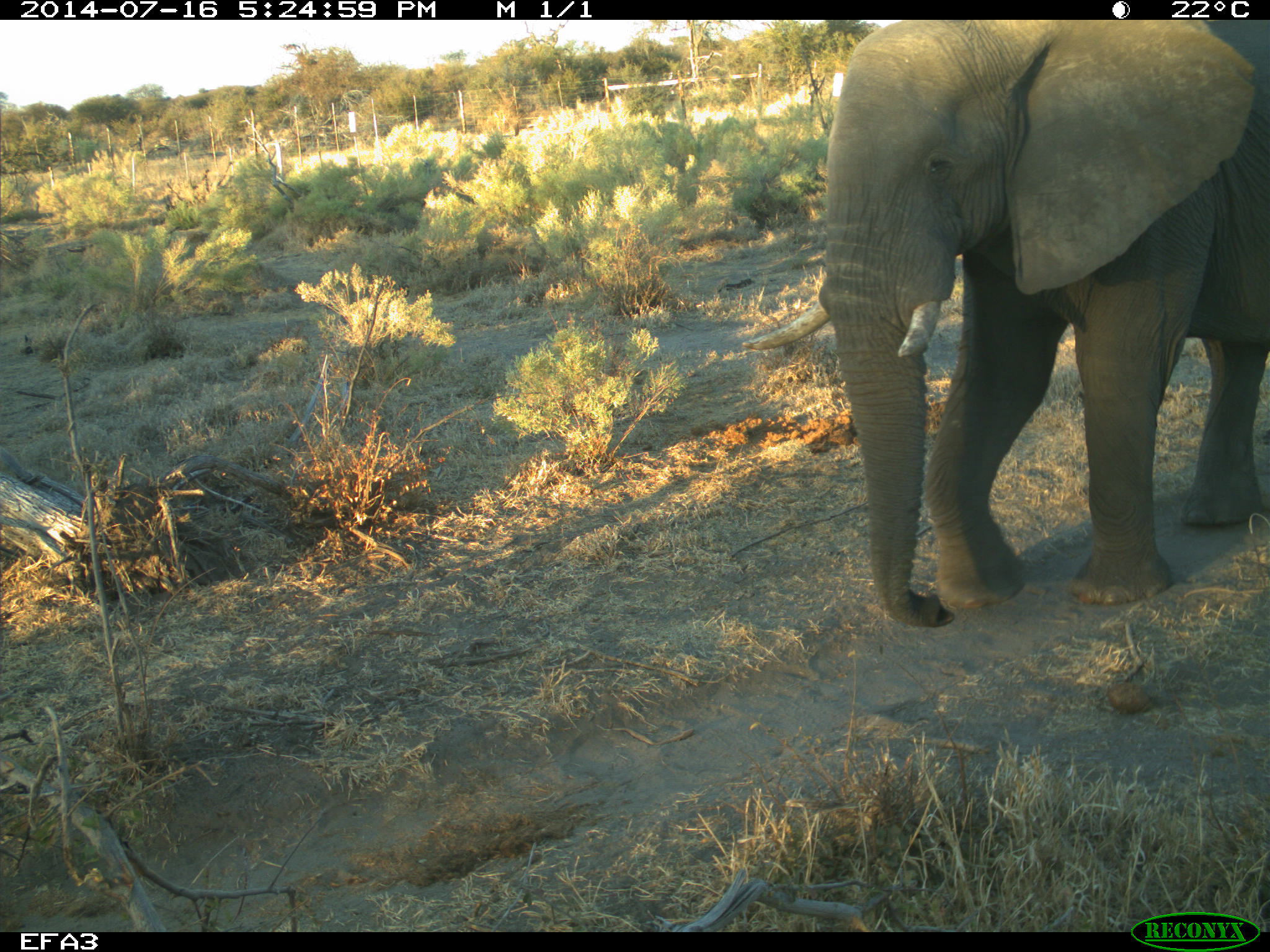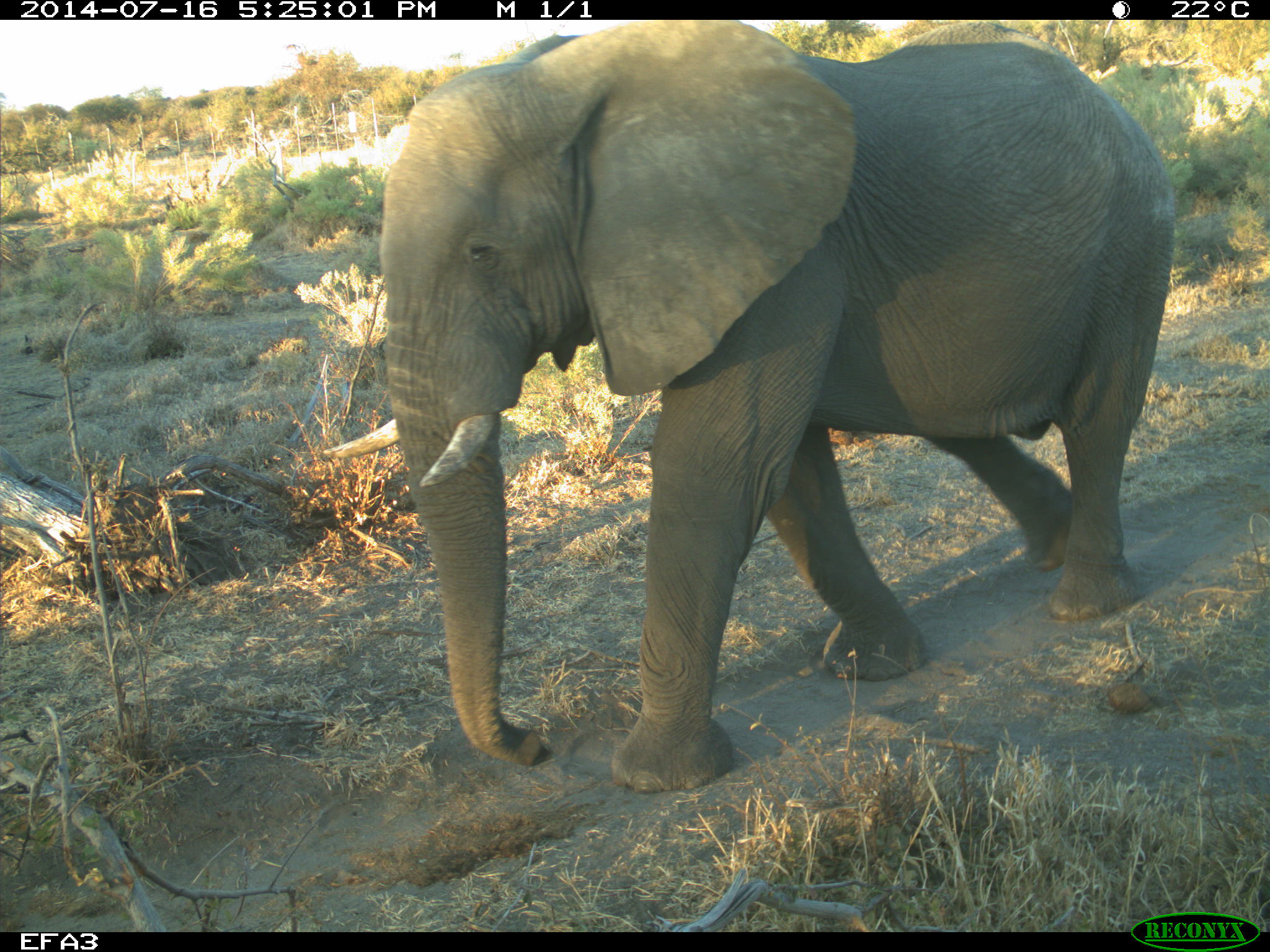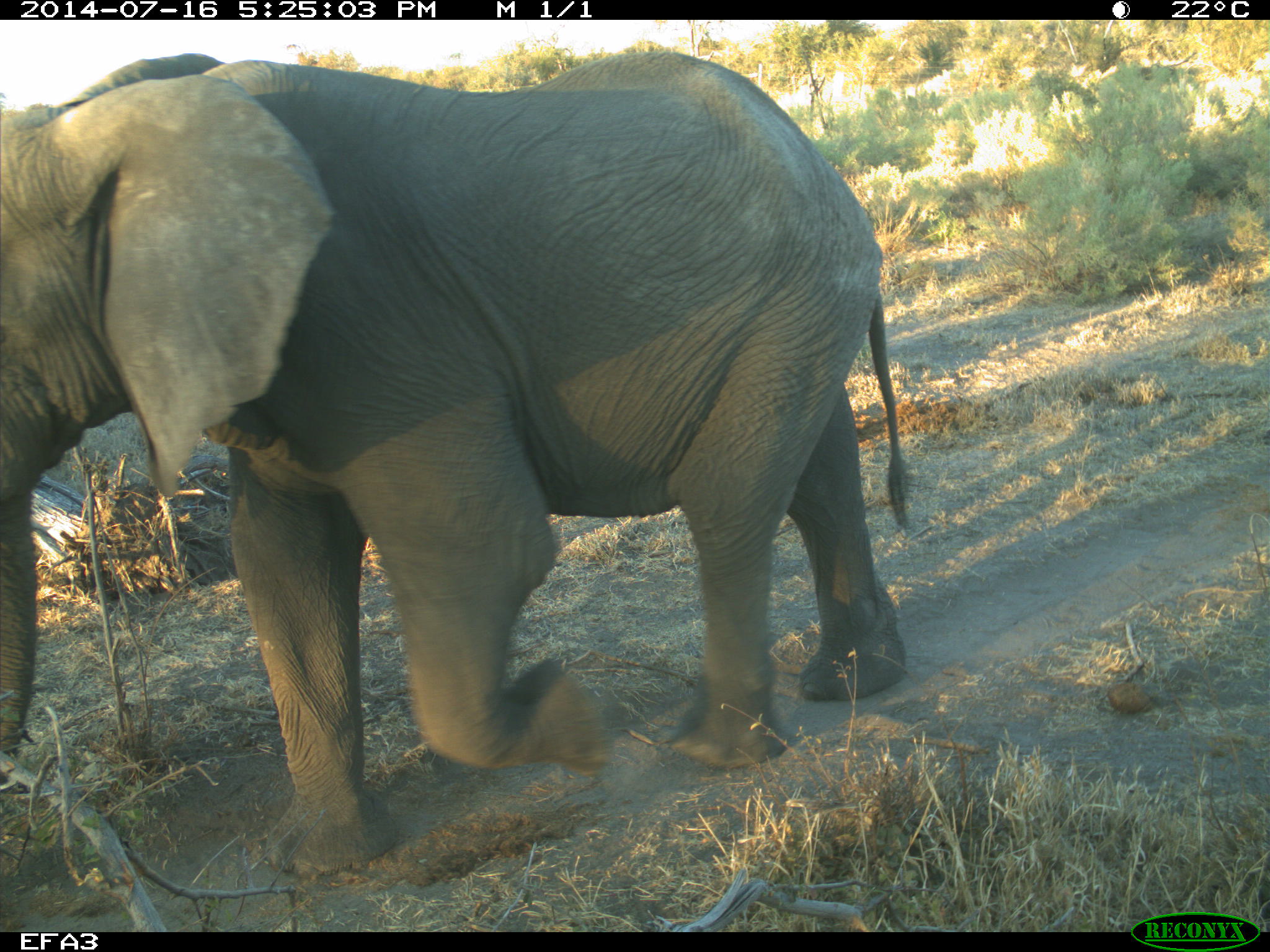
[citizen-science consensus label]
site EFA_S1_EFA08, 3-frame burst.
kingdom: Animalia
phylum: Chordata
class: Mammalia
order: Proboscidea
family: Elephantidae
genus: Loxodonta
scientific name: Loxodonta africana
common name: african bush elephant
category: elephant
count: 1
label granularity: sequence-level